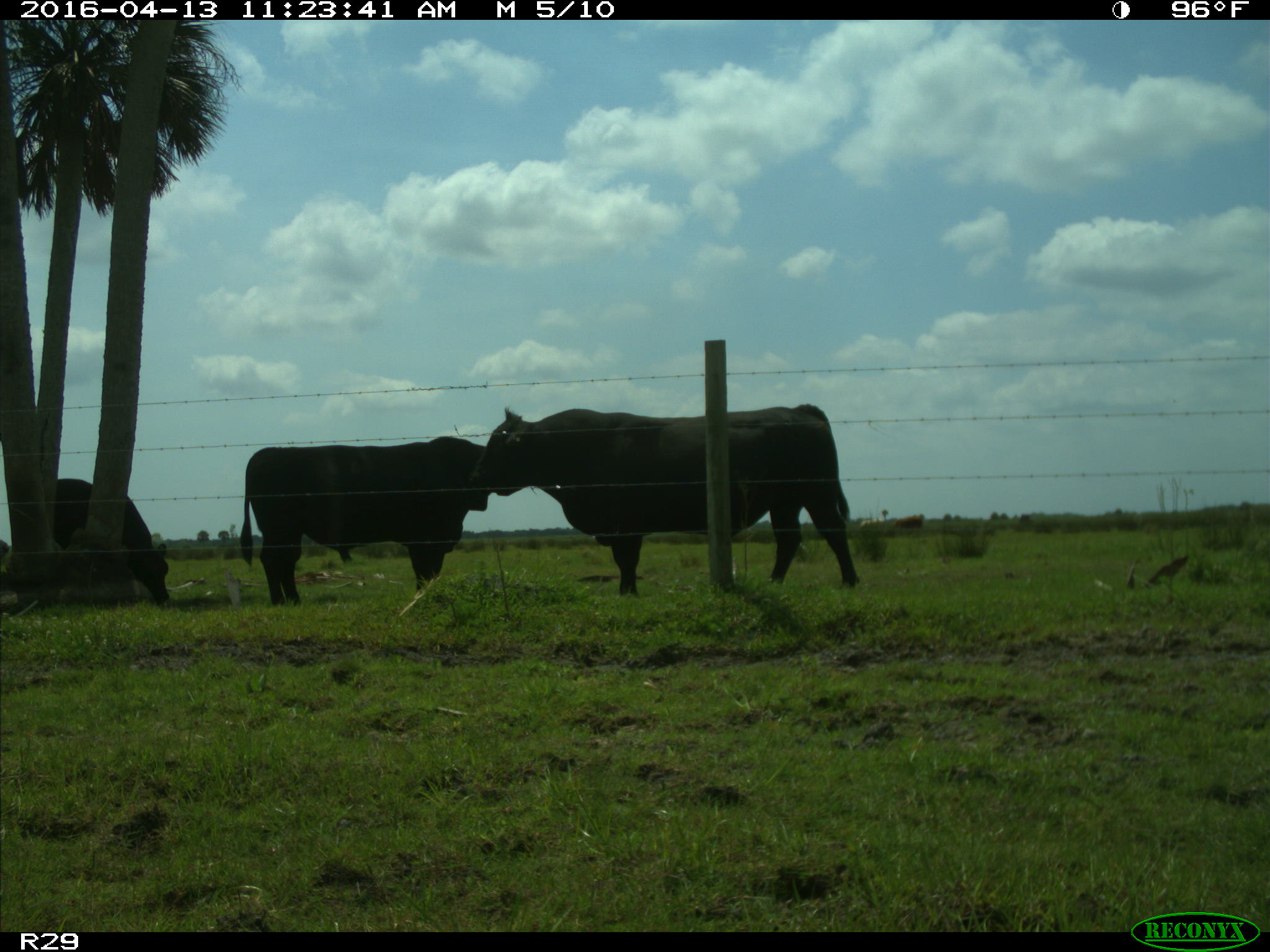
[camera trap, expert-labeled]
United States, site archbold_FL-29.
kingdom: Animalia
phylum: Chordata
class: Mammalia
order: Artiodactyla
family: Bovidae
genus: Bos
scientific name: Bos taurus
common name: domestic cow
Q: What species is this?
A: Bos taurus (domestic cow).